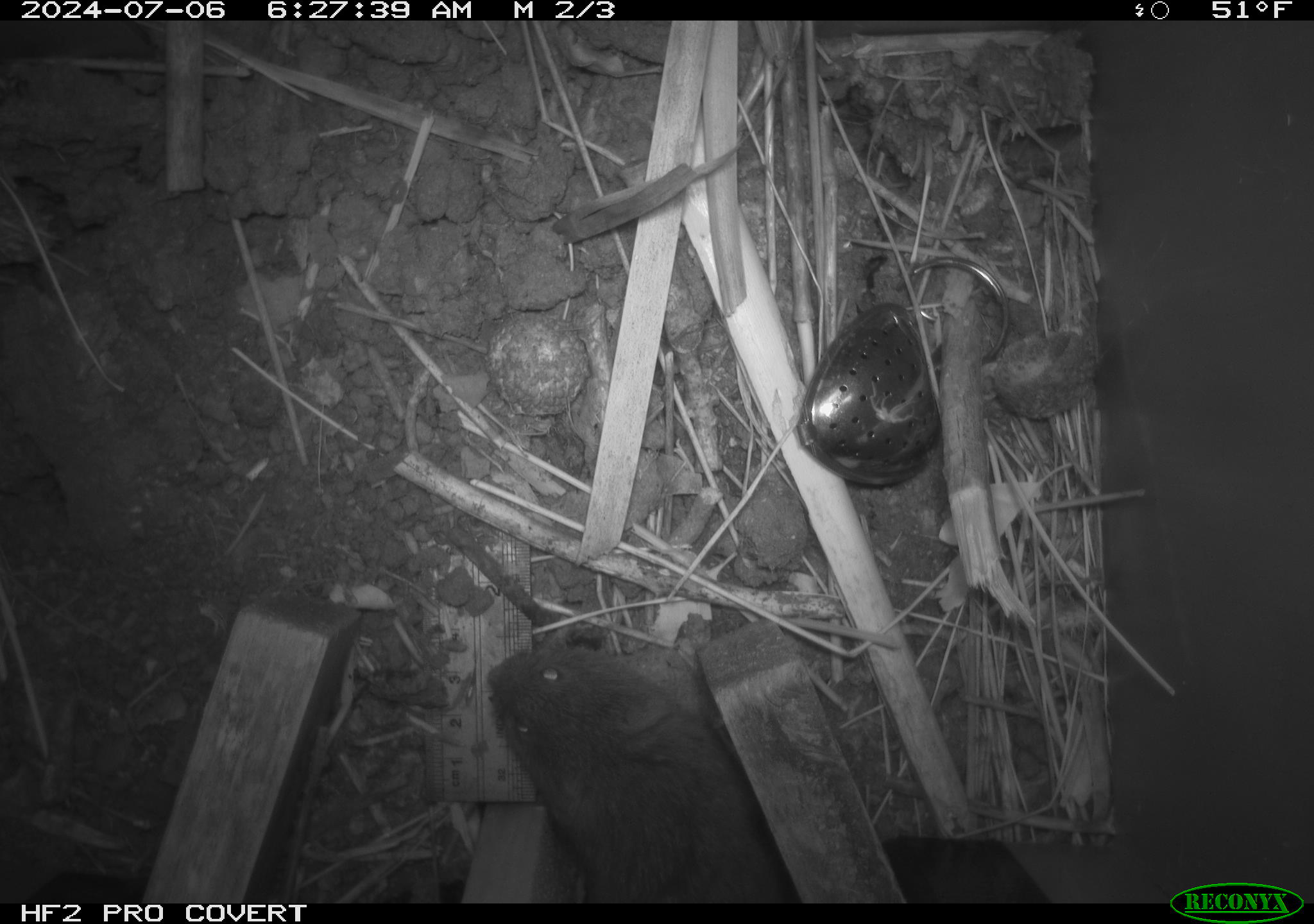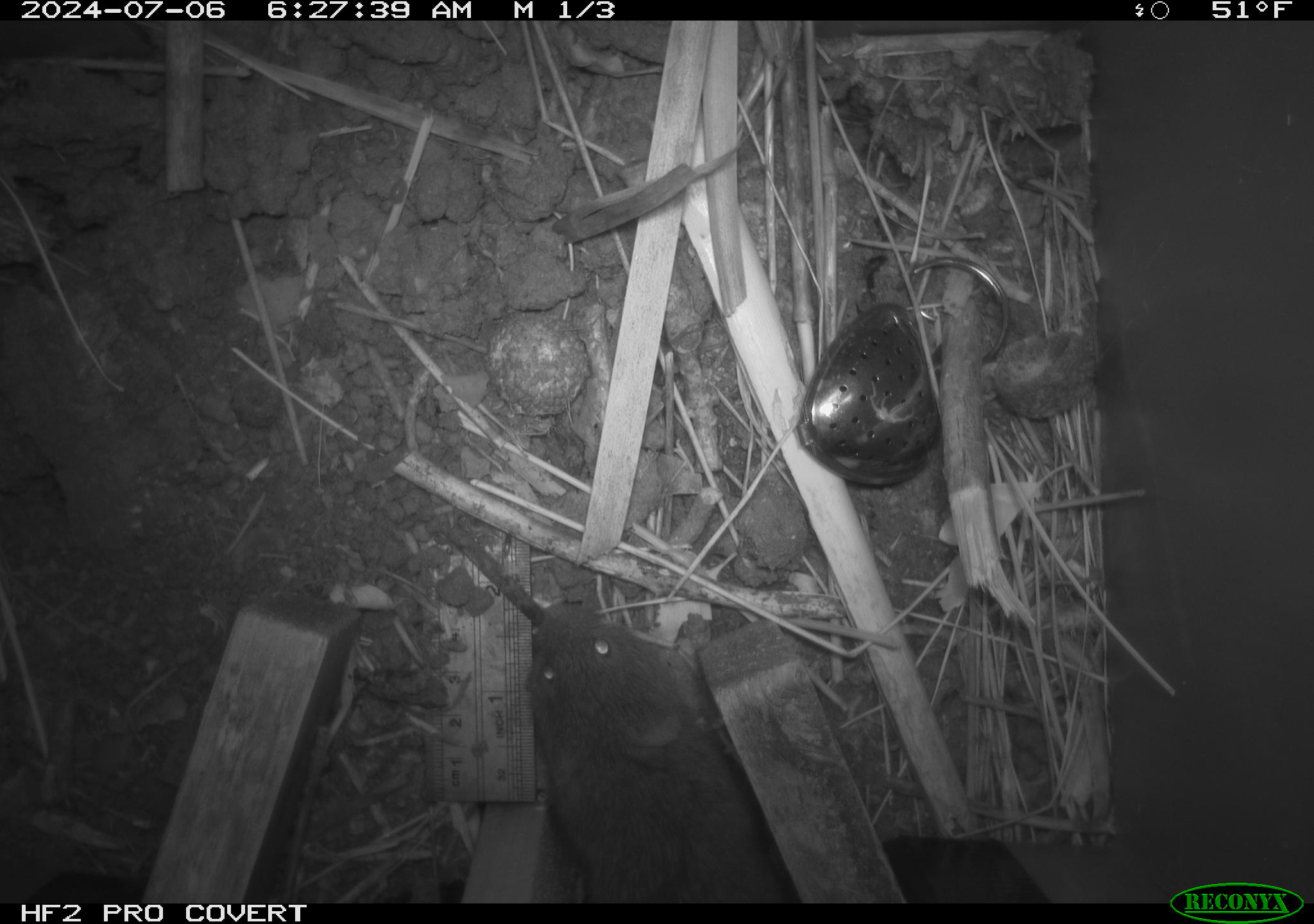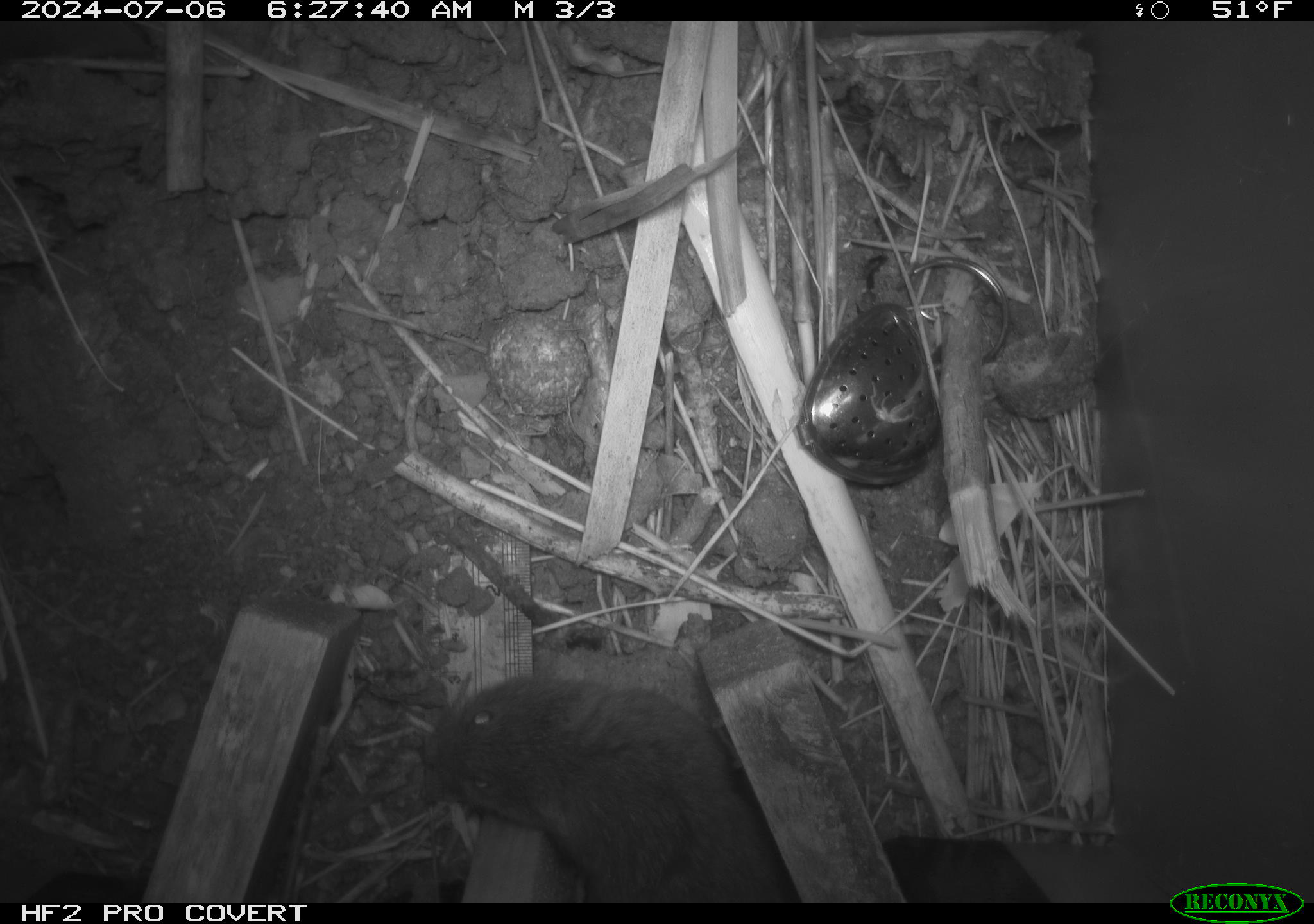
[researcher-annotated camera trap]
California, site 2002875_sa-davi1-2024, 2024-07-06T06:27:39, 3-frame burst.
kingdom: Animalia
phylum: Chordata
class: Mammalia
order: Rodentia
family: Cricetidae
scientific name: Arvicolinae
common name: voles, lemmings, and muskrats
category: arvicolinae subfamily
Arvicolinae subfamily (voles, lemmings, and muskrats) (Arvicolinae).